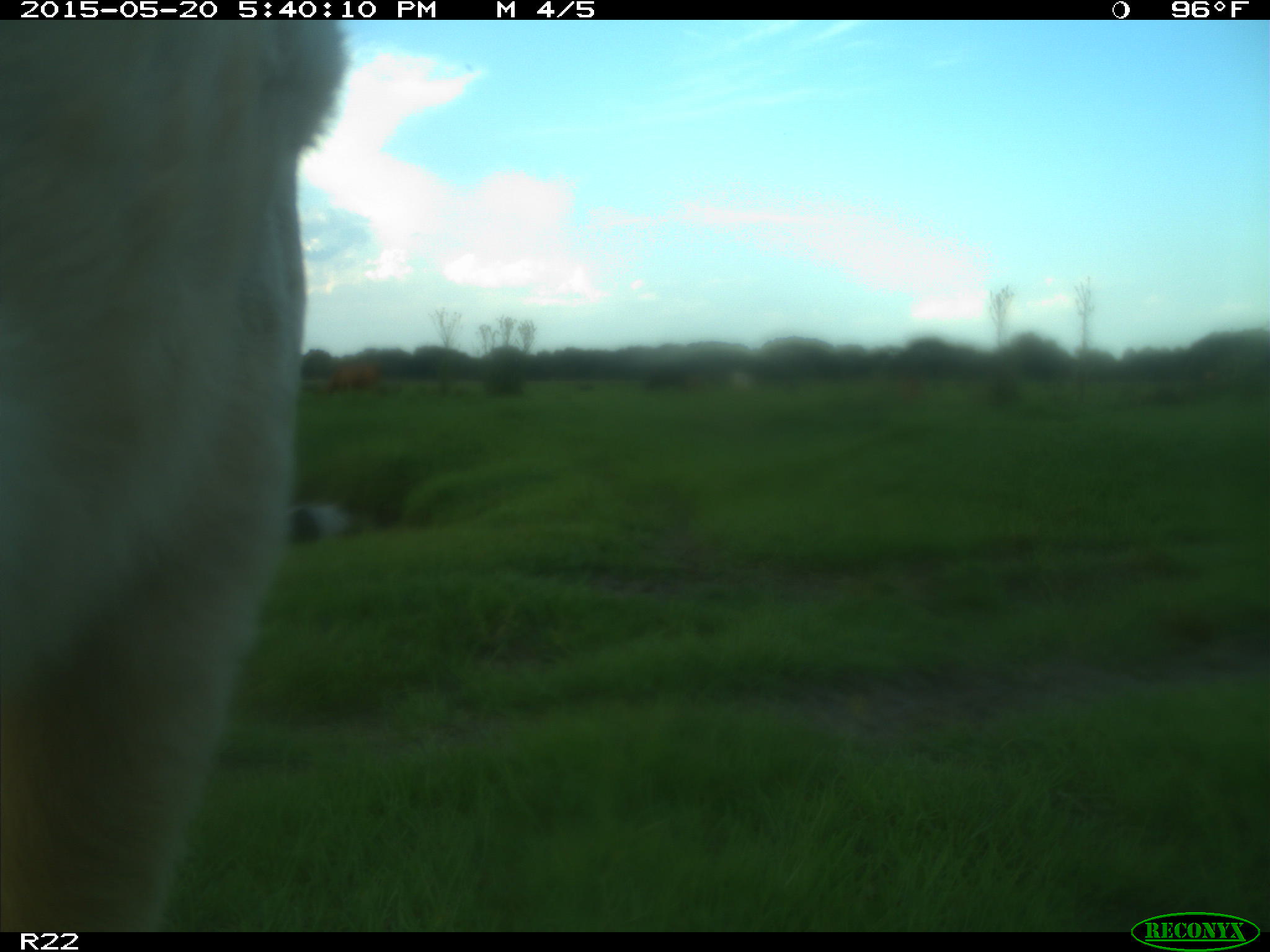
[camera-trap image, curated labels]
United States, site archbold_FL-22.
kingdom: Animalia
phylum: Chordata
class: Mammalia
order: Artiodactyla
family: Bovidae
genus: Bos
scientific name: Bos taurus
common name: domestic cow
Bos taurus (domestic cow).